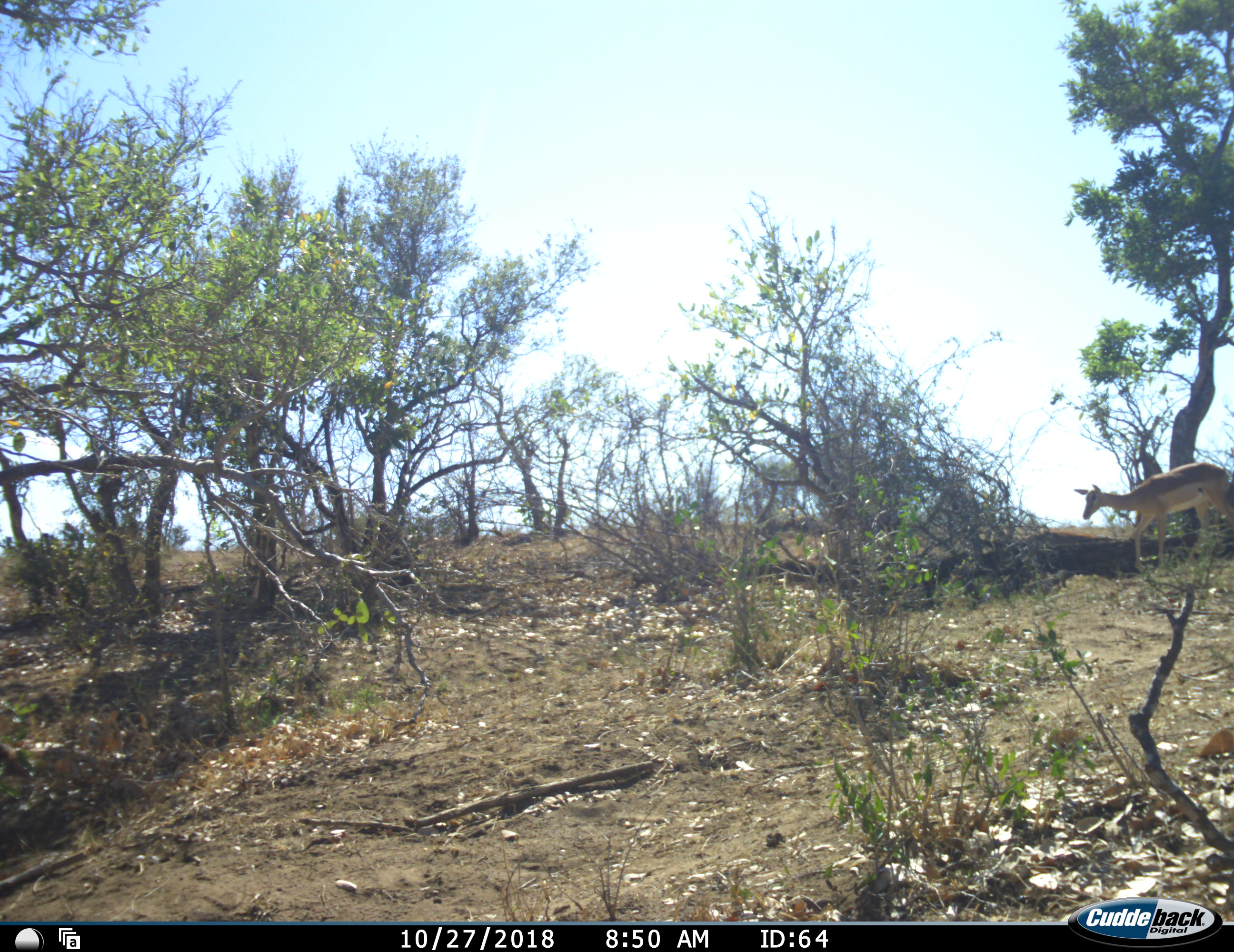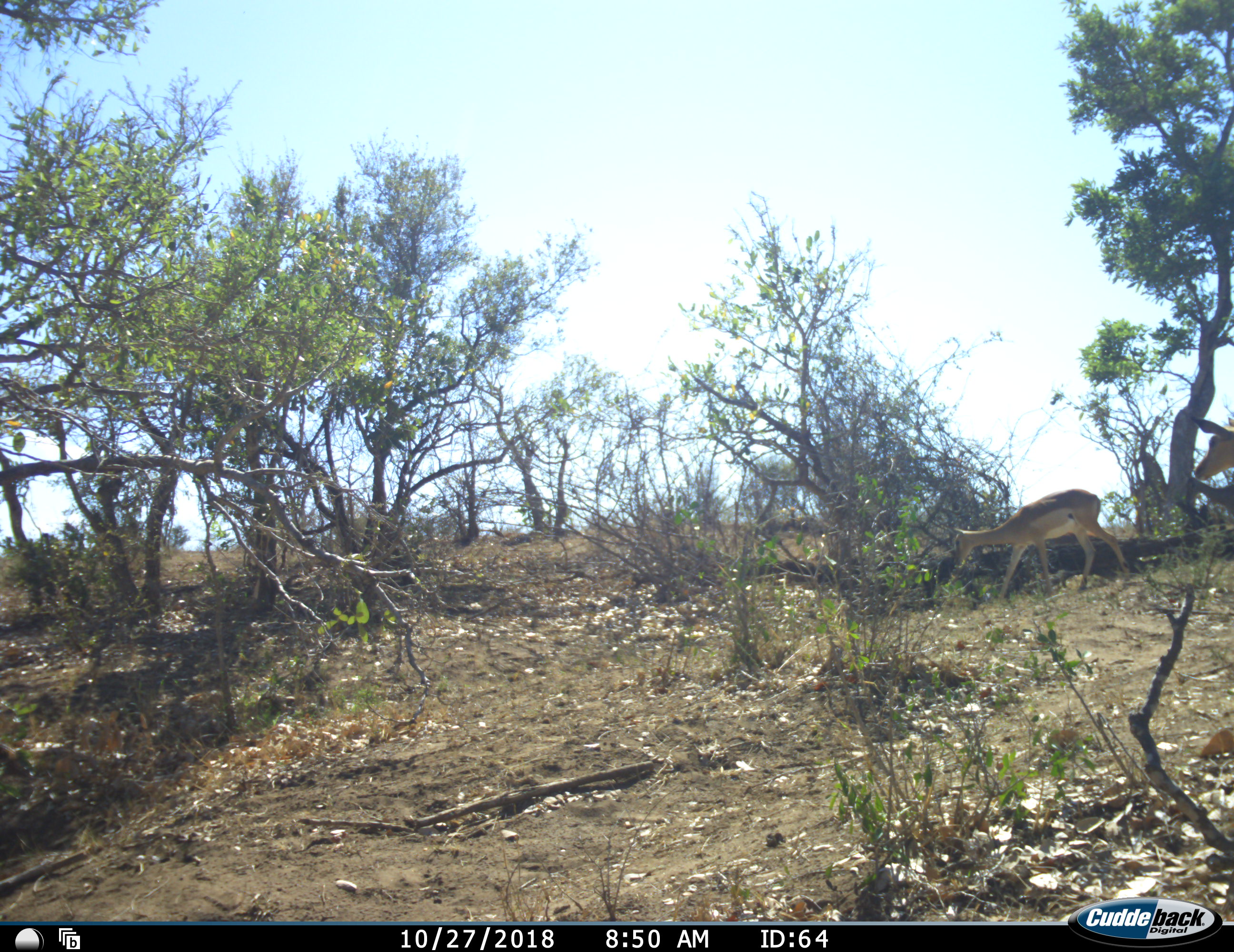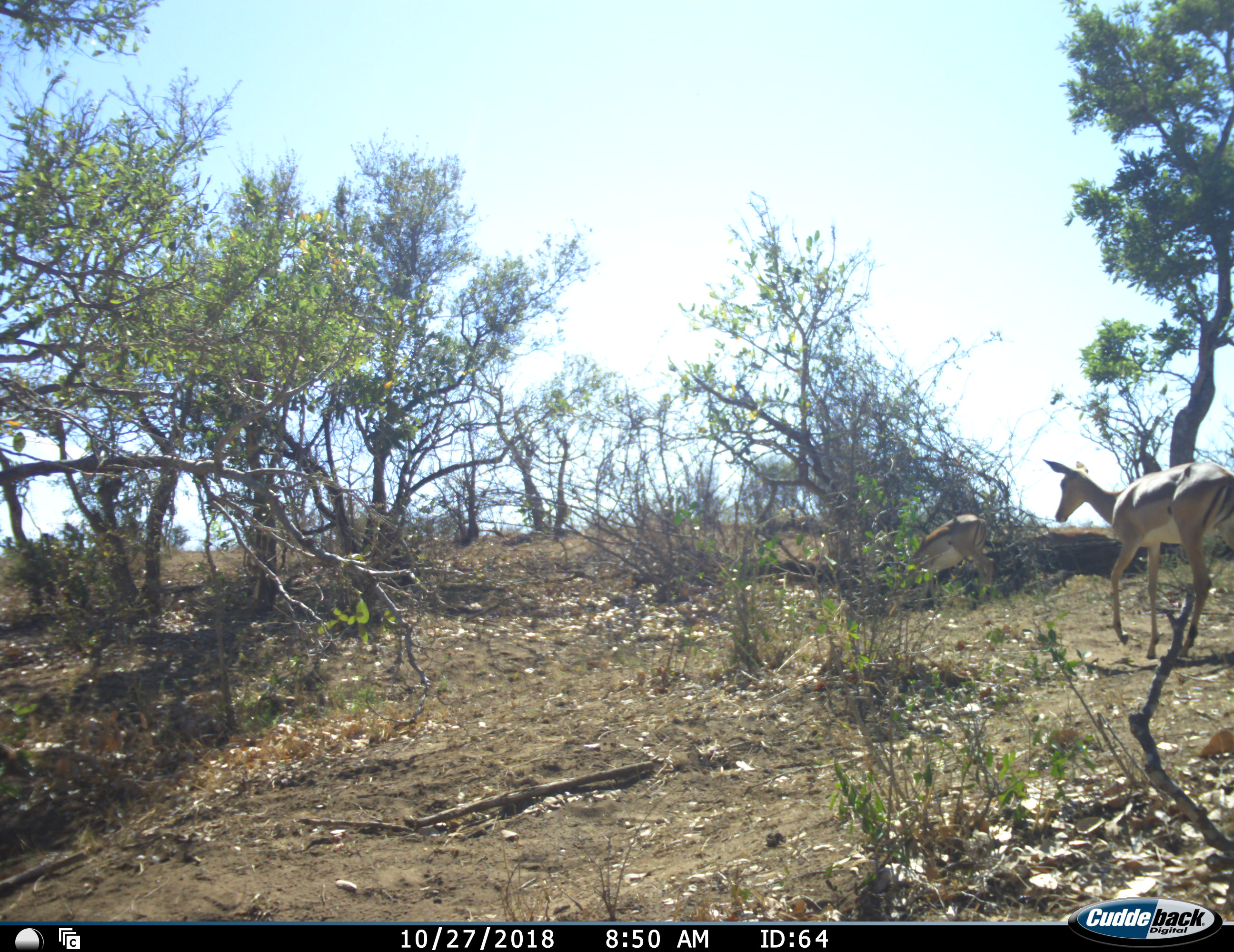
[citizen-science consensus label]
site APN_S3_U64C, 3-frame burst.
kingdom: Animalia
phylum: Chordata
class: Mammalia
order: Artiodactyla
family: Bovidae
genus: Aepyceros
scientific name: Aepyceros melampus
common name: impala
Impala (Aepyceros melampus), count 2. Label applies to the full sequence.